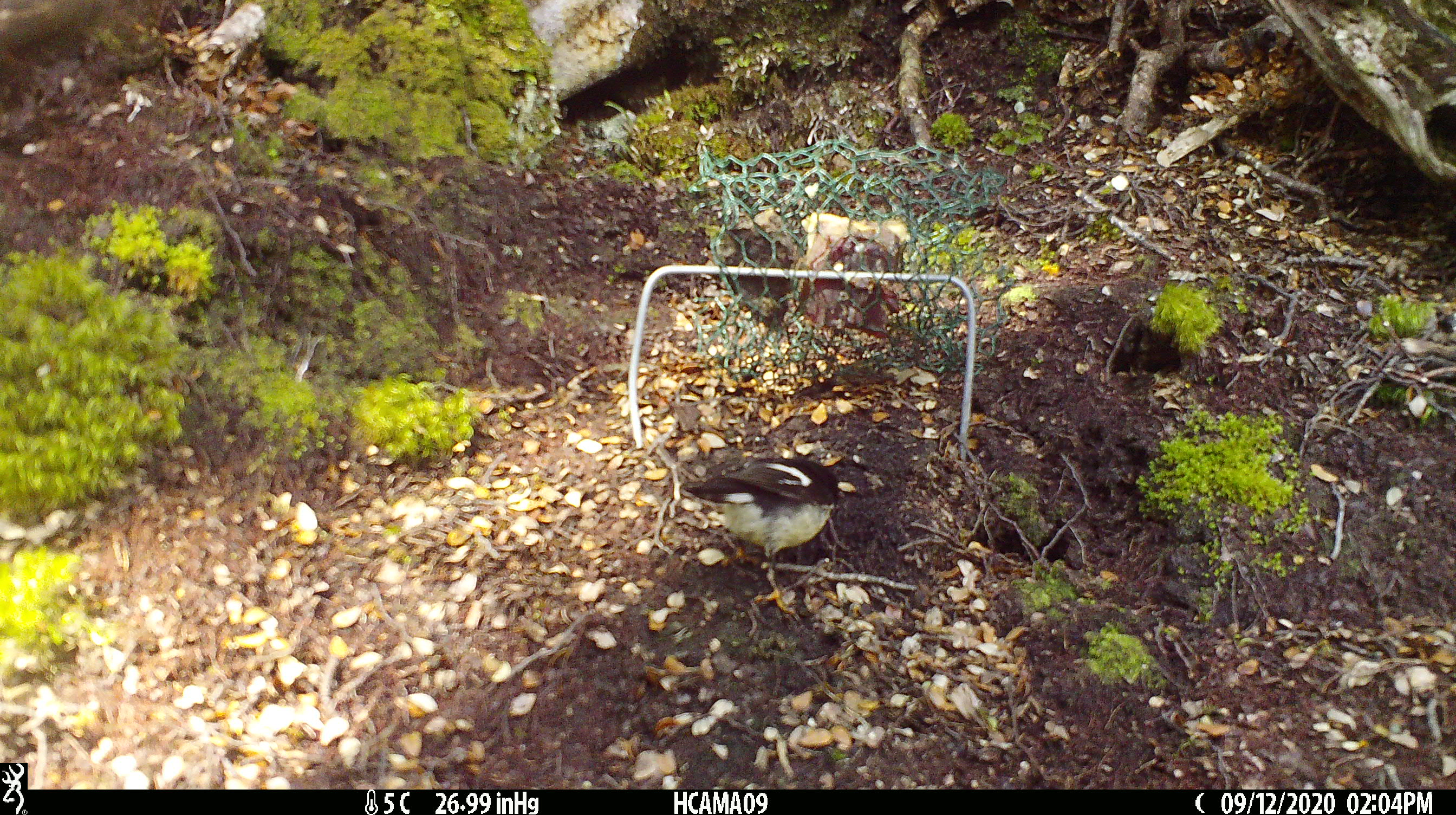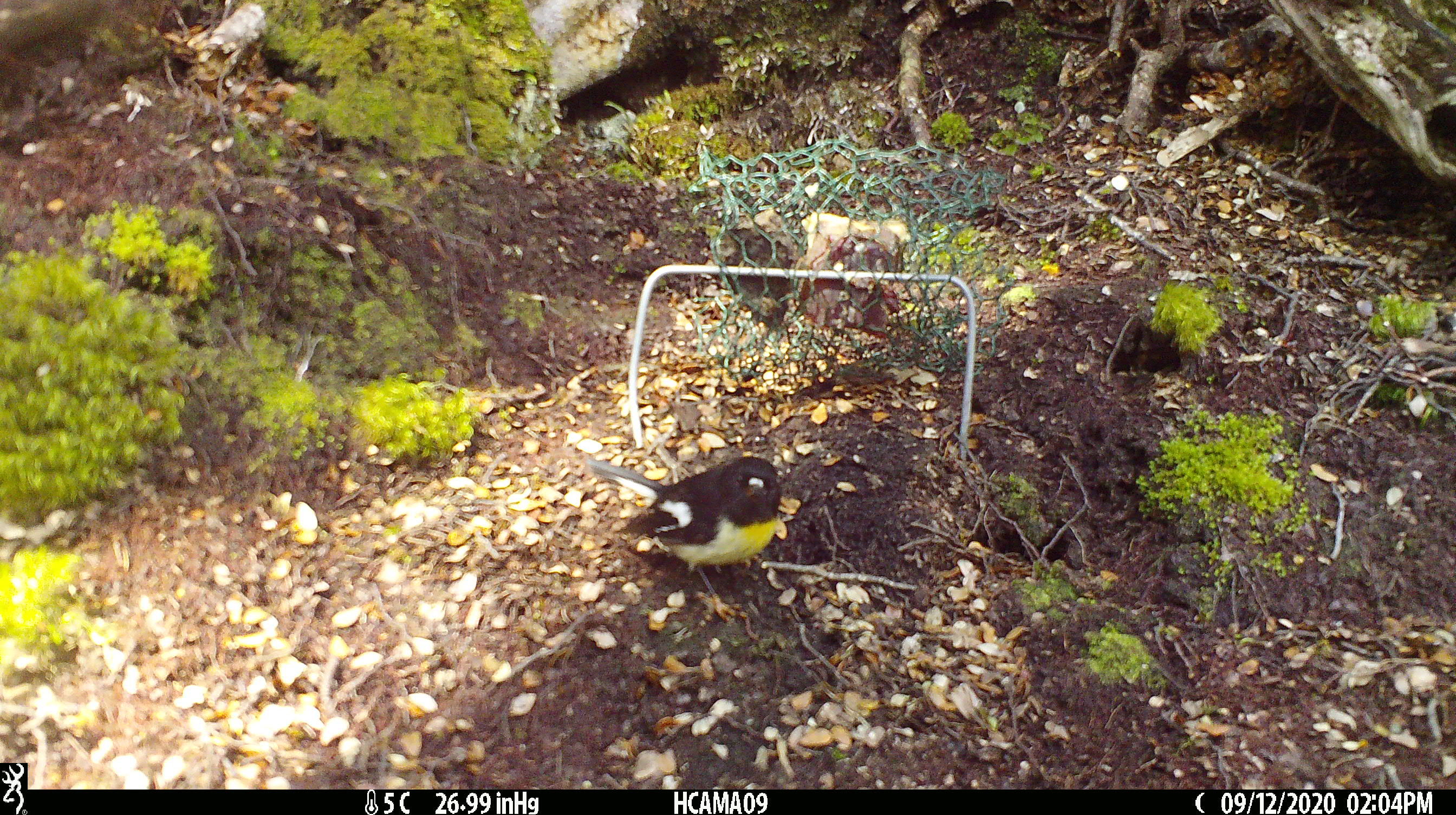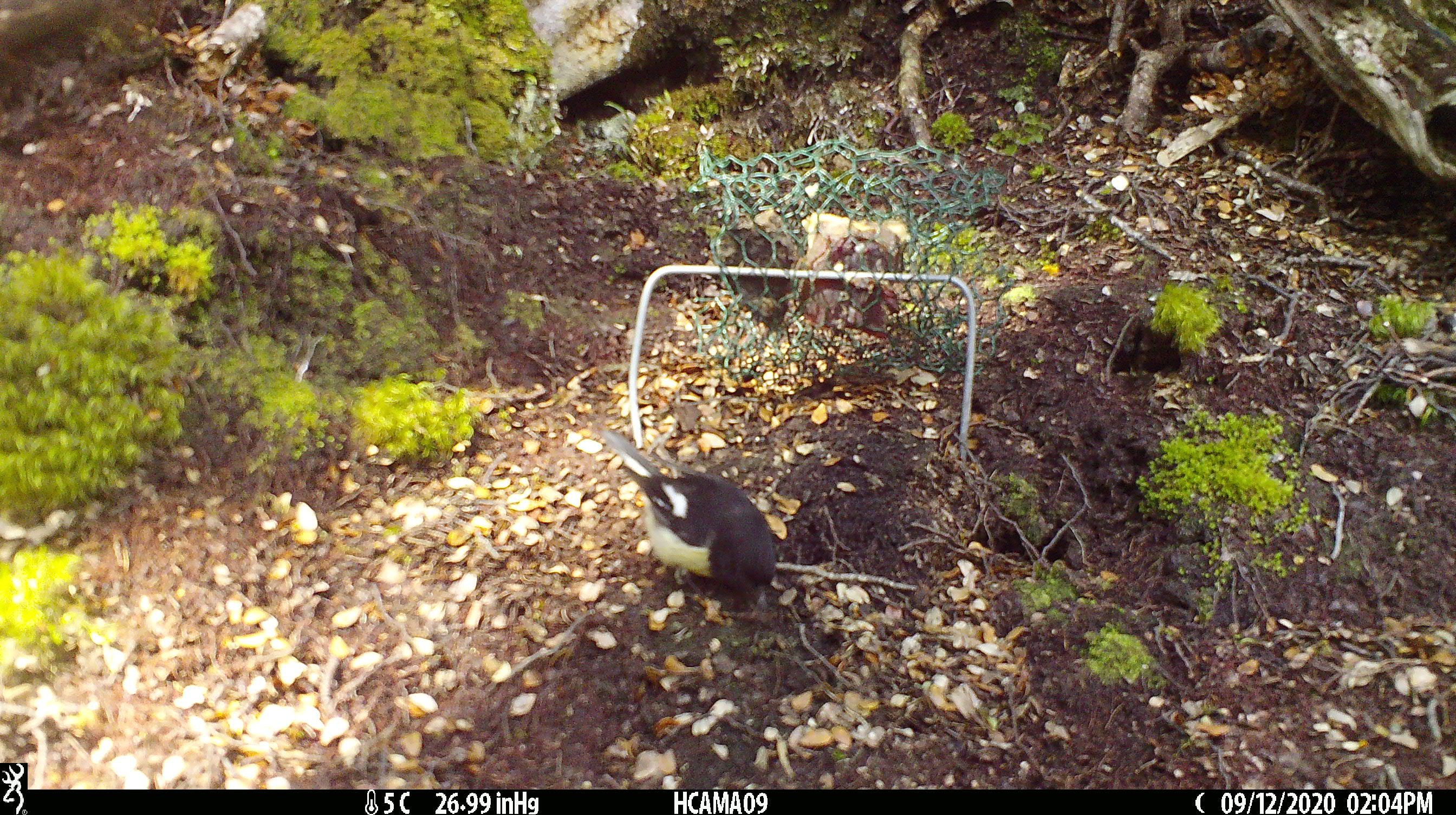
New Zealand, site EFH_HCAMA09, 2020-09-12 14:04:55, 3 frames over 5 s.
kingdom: Animalia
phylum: Chordata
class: Aves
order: Passeriformes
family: Petroicidae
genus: Petroica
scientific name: Petroica macrocephala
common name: tomtit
Tomtit (Petroica macrocephala).